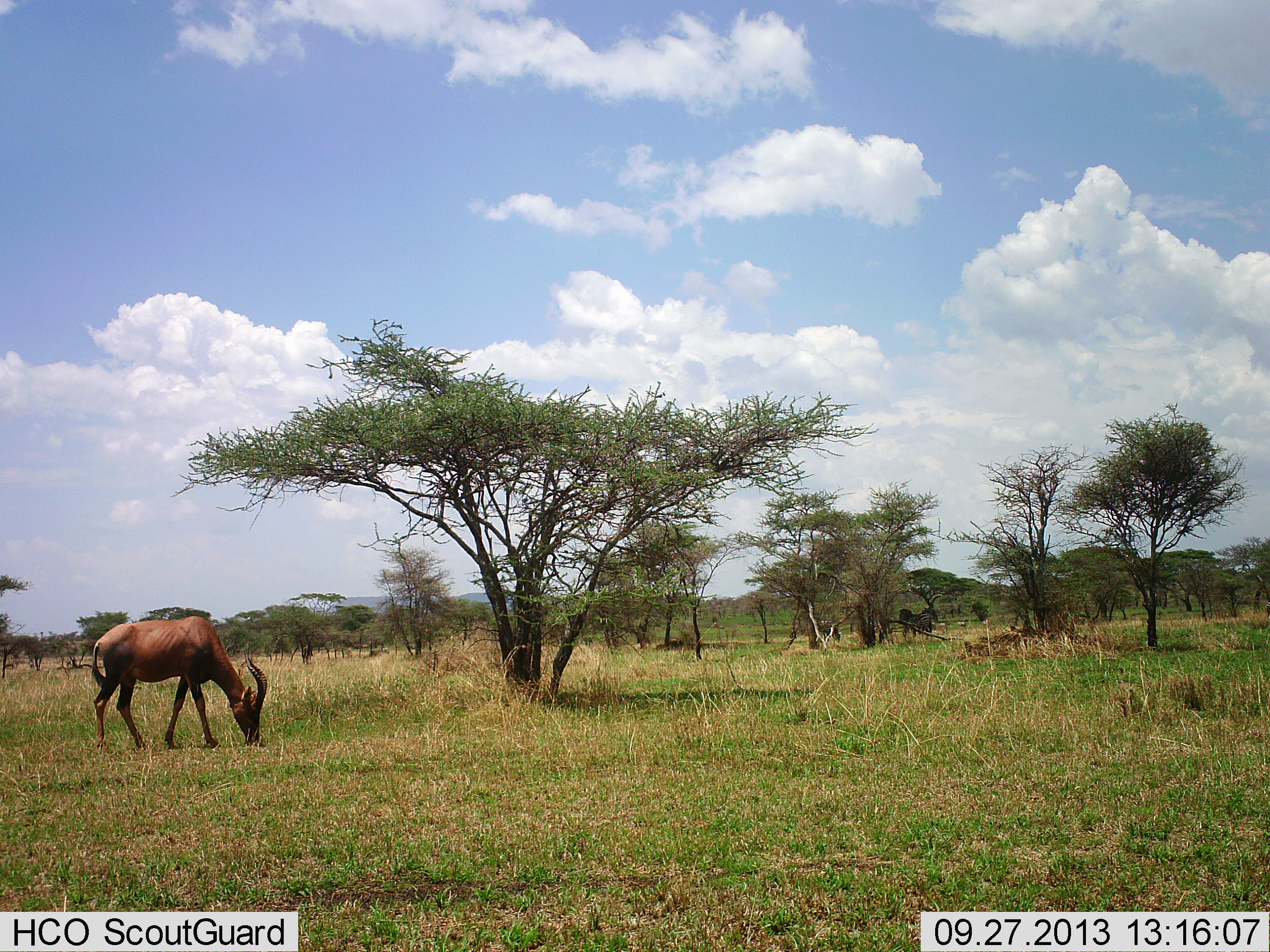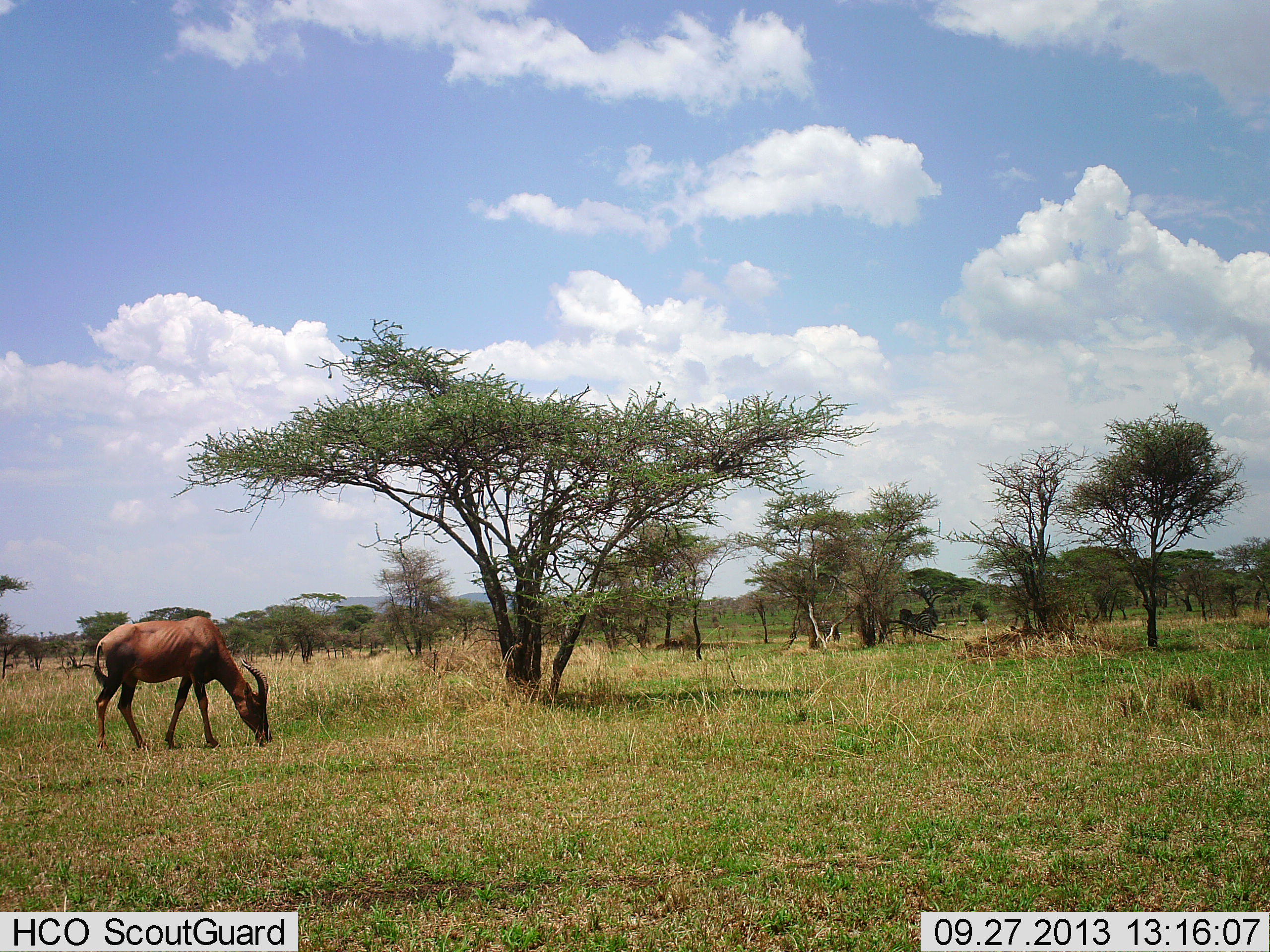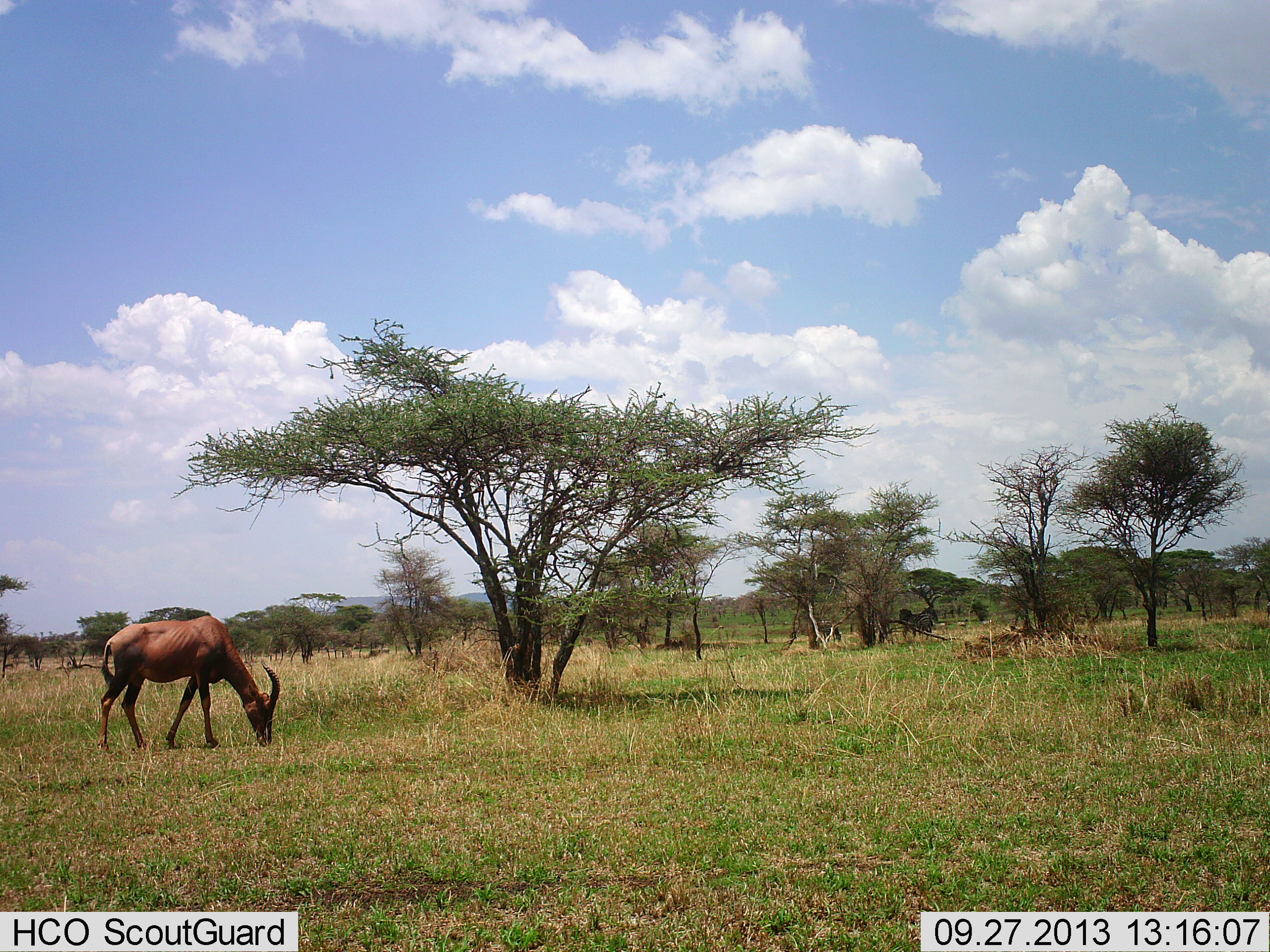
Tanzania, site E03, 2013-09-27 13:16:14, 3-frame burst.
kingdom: Animalia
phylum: Chordata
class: Mammalia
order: Artiodactyla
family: Bovidae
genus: Damaliscus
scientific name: Damaliscus lunatus jimela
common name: topi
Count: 1.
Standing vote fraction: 9%.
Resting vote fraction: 0%.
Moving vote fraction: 0%.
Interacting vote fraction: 0%.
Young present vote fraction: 0%.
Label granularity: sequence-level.